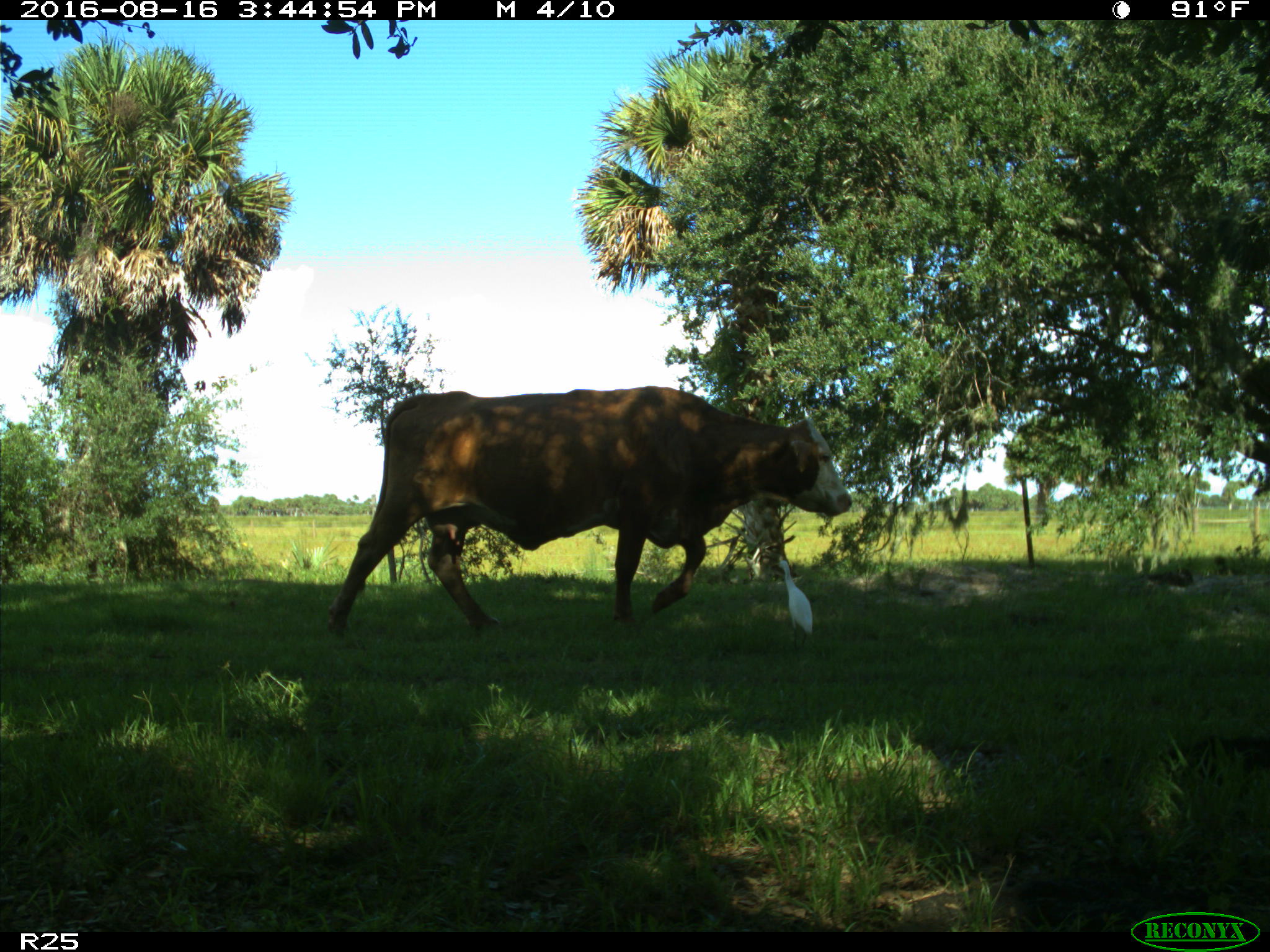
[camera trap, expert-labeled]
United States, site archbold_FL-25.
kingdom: Animalia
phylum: Chordata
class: Mammalia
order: Artiodactyla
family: Bovidae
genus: Bos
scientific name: Bos taurus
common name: domestic cow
Bos taurus (domestic cow).